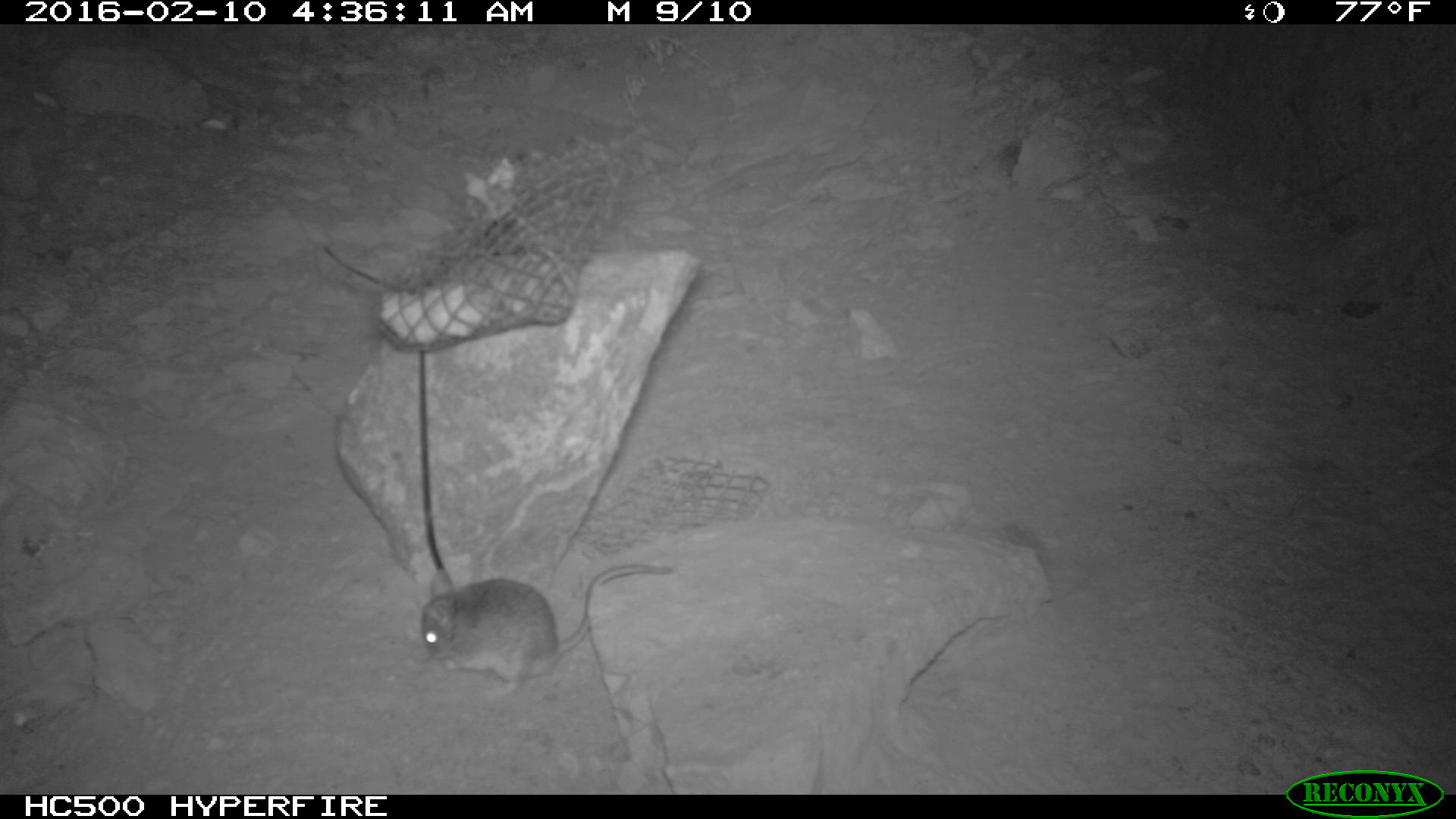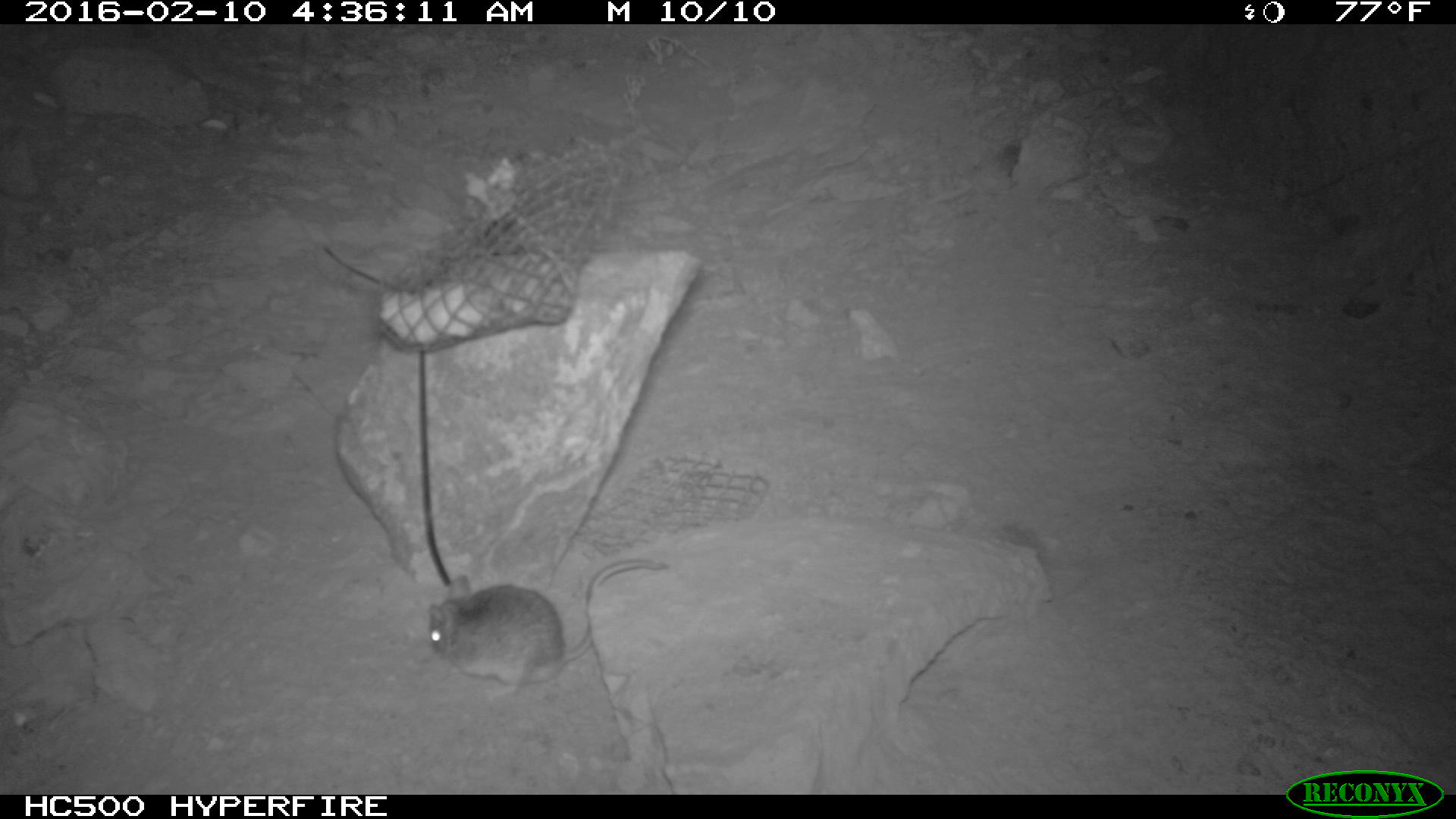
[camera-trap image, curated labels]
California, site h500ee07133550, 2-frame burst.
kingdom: Animalia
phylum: Chordata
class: Mammalia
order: Rodentia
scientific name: Rodentia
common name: rodent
Rodent (Rodentia).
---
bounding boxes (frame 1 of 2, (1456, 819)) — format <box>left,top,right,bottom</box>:
rodent: <box>419,566,676,698</box>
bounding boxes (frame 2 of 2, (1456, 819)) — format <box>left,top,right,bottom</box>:
rodent: <box>429,557,670,696</box>